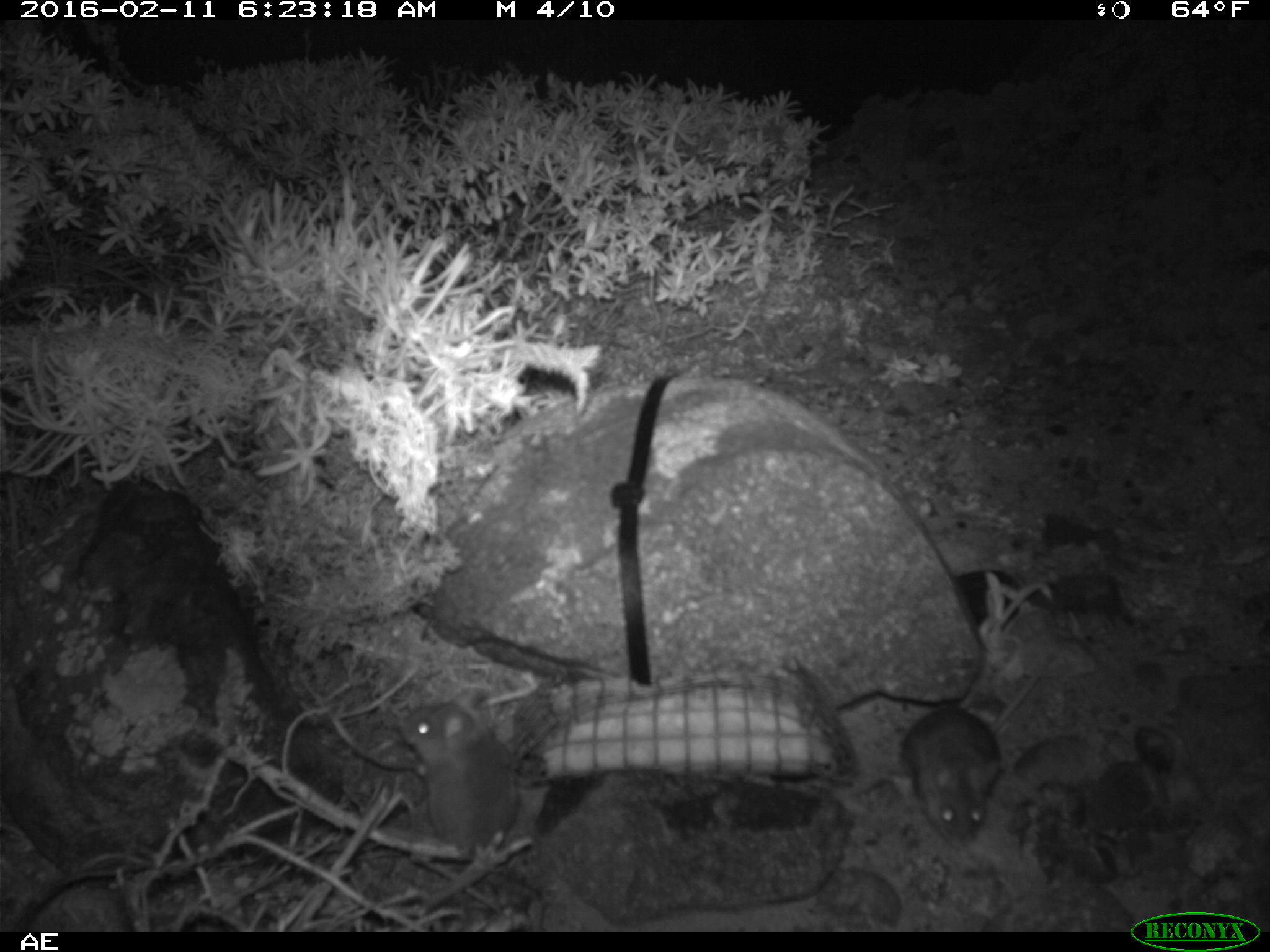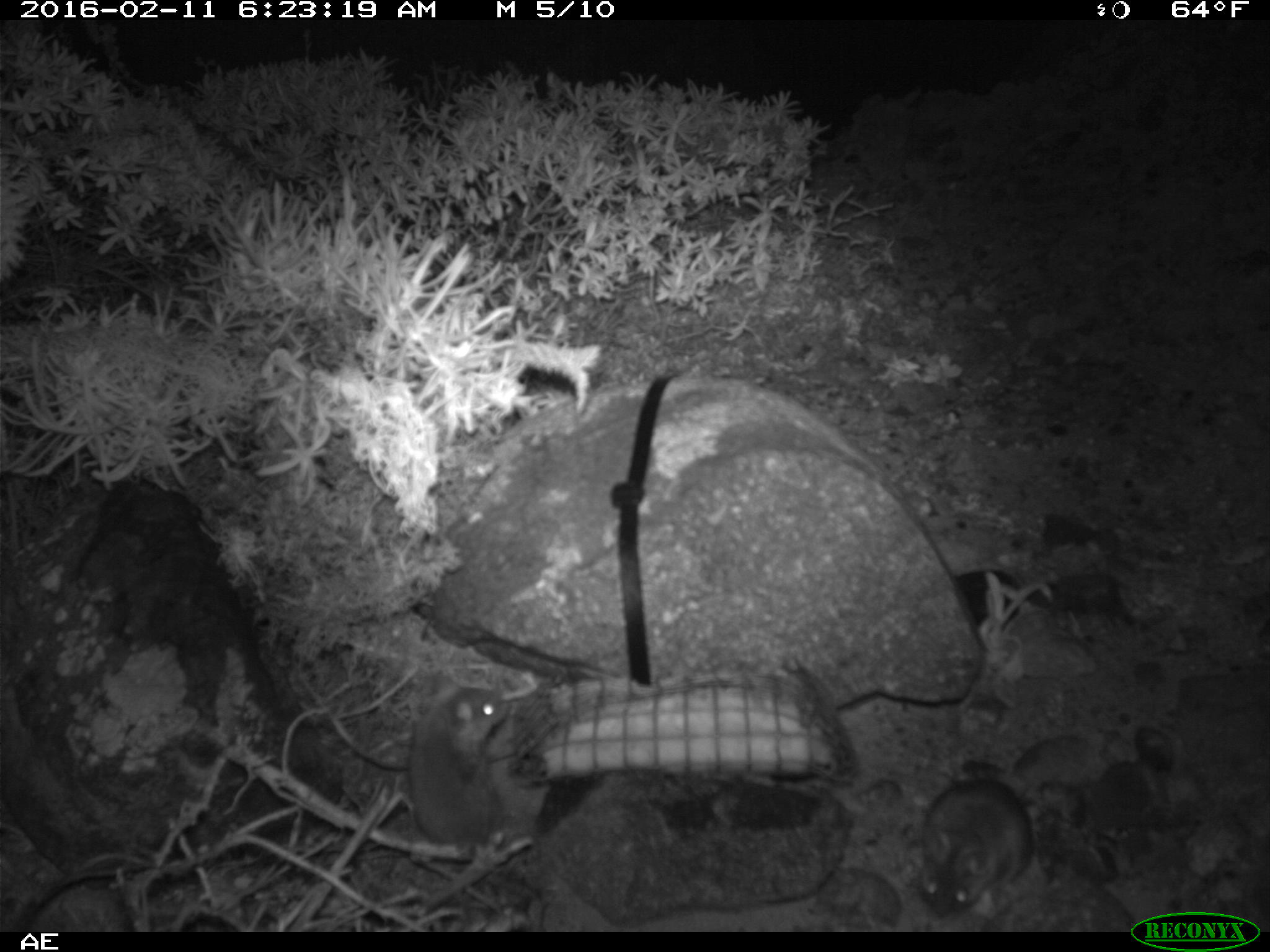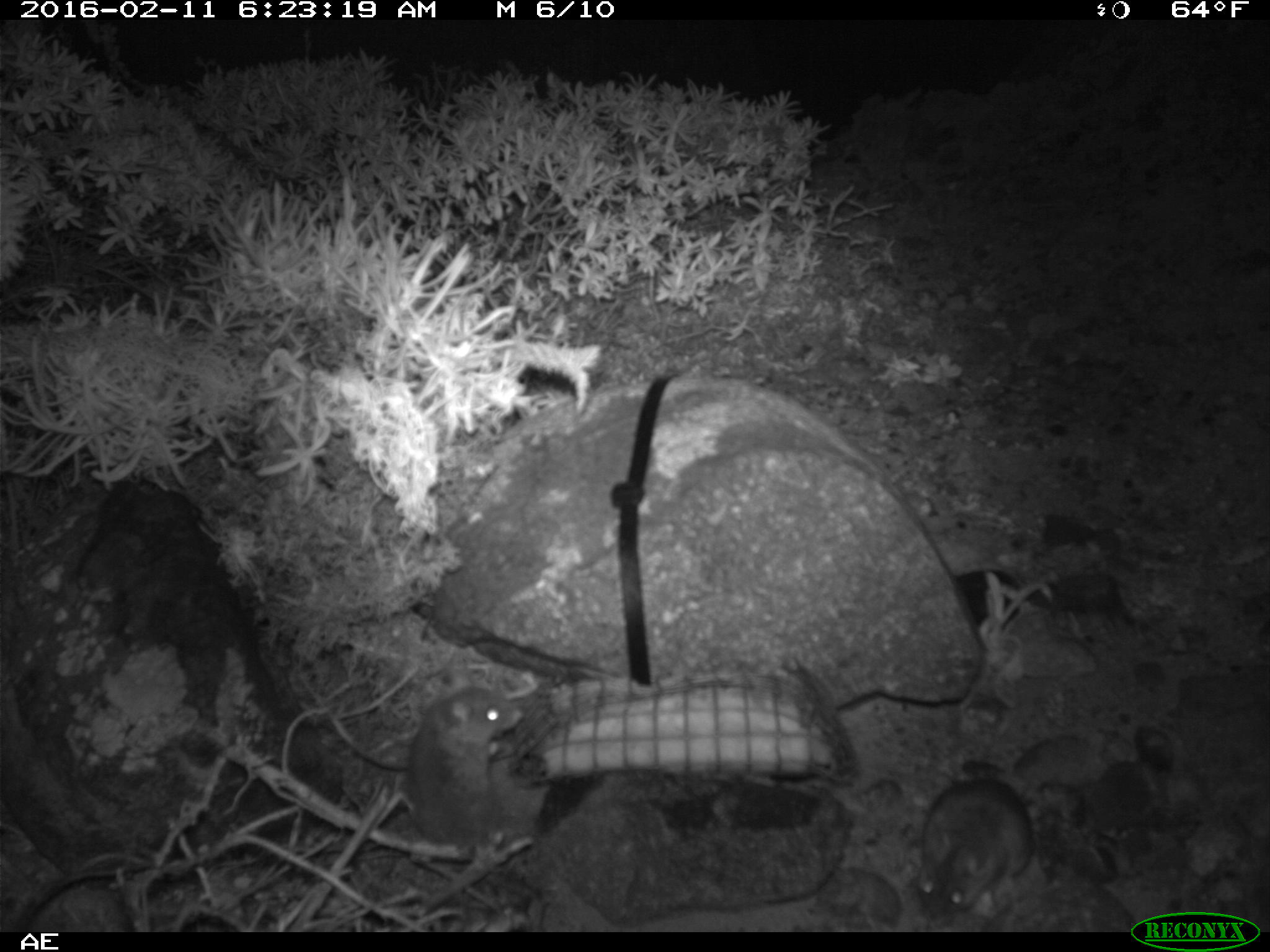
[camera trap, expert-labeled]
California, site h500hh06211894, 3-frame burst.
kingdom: Animalia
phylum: Chordata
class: Mammalia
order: Rodentia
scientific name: Rodentia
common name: rodent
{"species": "rodent (Rodentia)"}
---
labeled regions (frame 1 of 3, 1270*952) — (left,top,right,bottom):
rodent: (901,570,1001,847); (397,704,523,848)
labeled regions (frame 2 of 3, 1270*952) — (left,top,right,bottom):
rodent: (409,676,508,852); (918,777,1032,917)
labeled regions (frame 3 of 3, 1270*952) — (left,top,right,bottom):
rodent: (406,669,523,915); (915,779,1031,927)